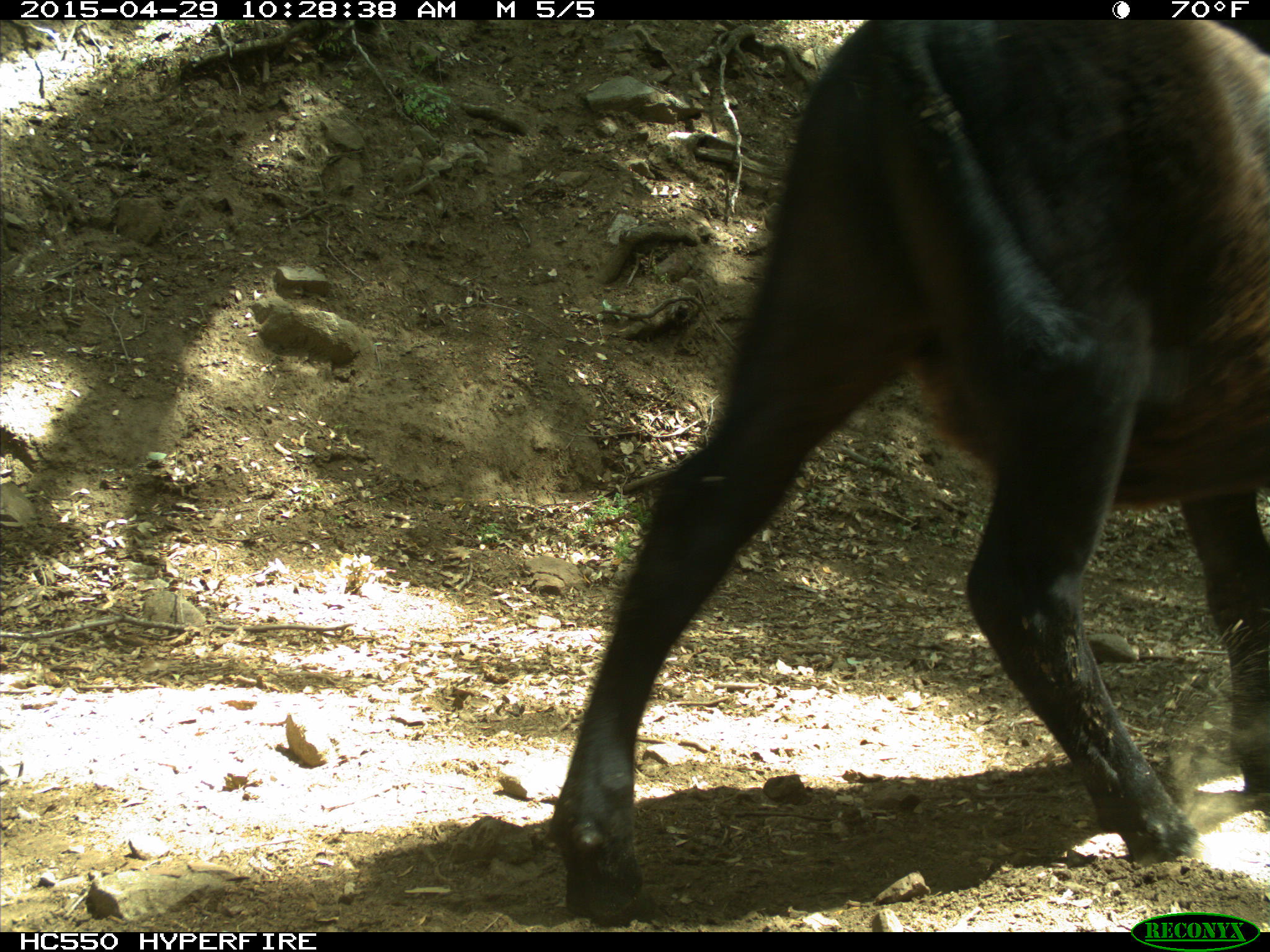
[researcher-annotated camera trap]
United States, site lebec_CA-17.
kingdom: Animalia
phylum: Chordata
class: Mammalia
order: Artiodactyla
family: Bovidae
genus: Bos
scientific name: Bos taurus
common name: domestic cow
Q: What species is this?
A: Bos taurus (domestic cow).